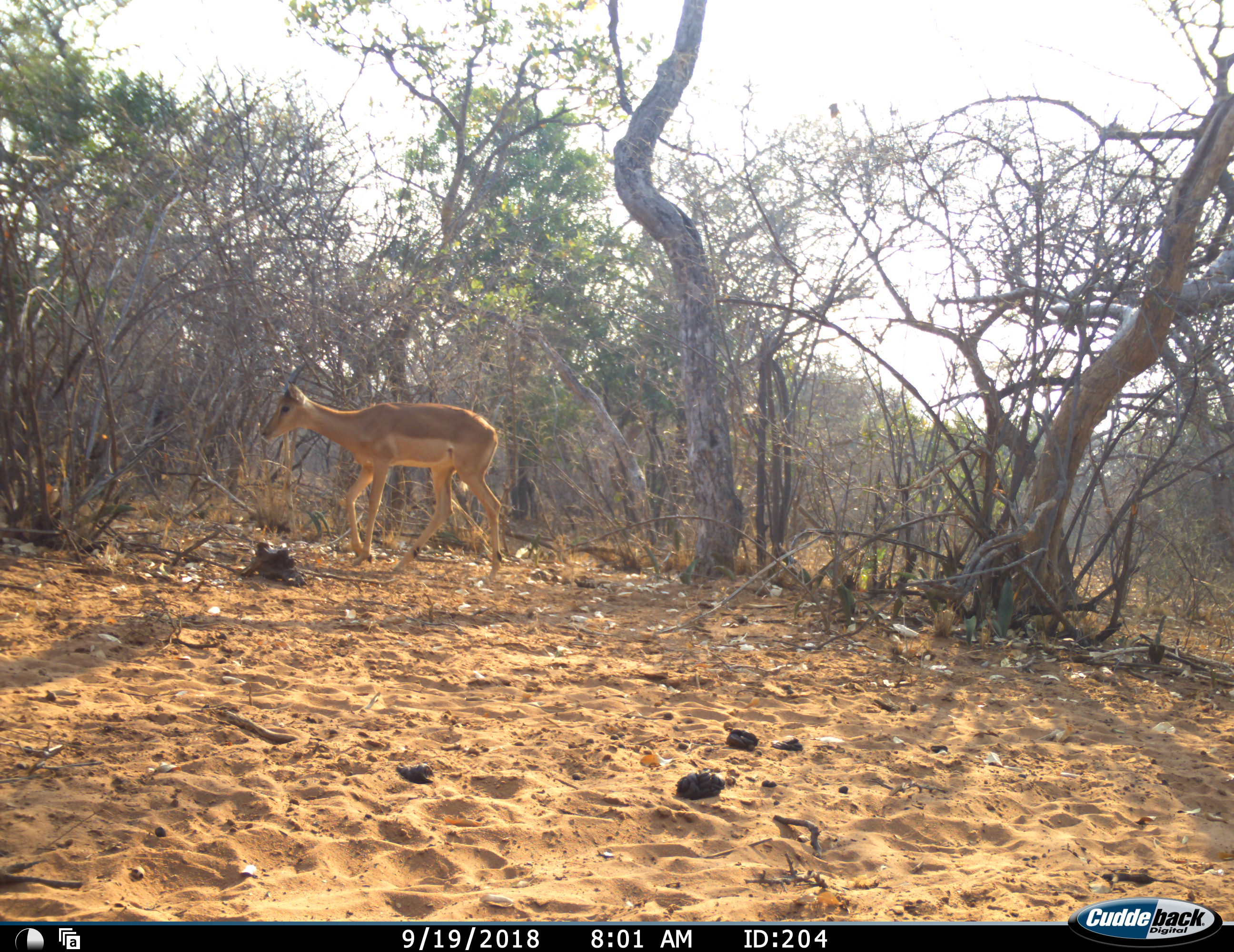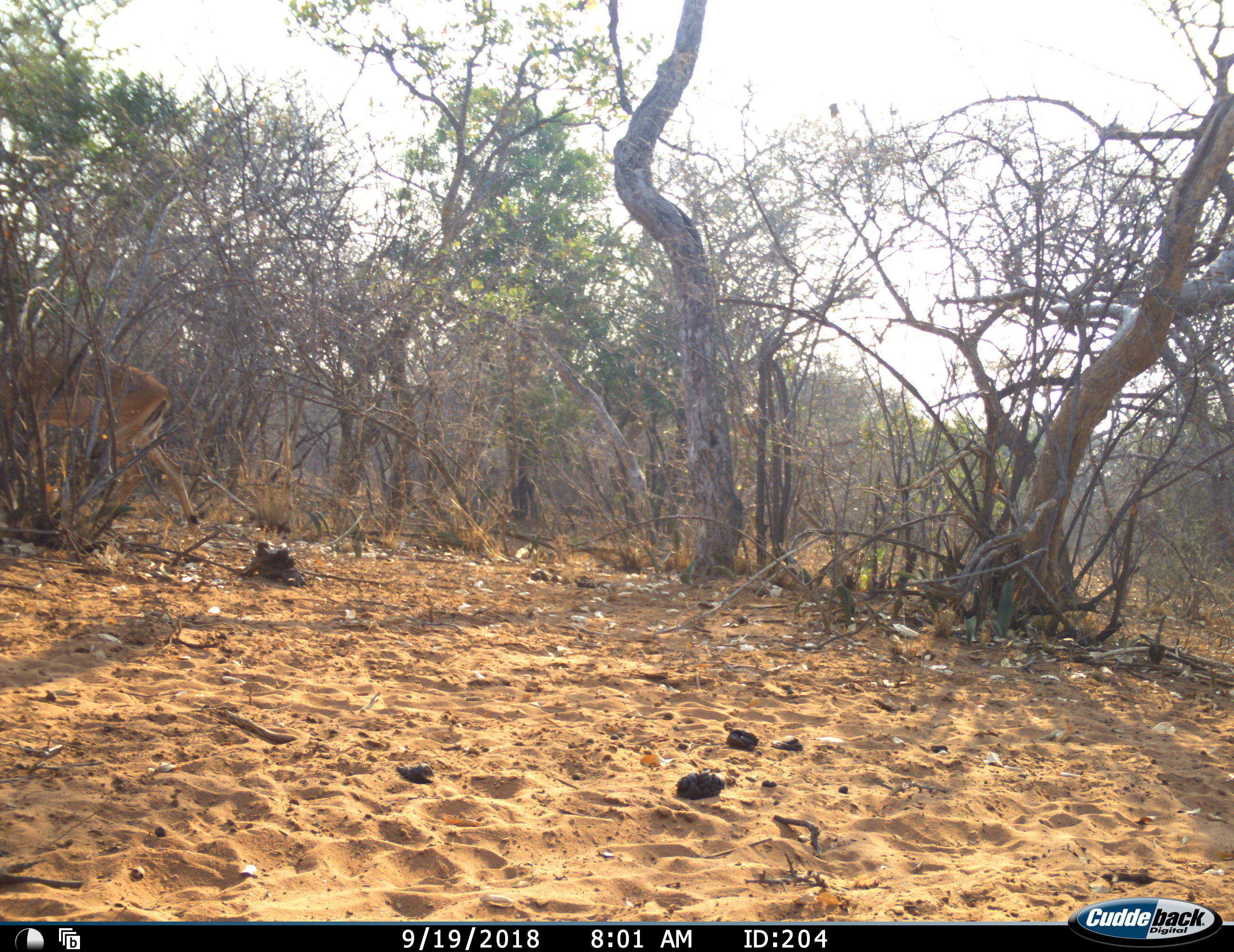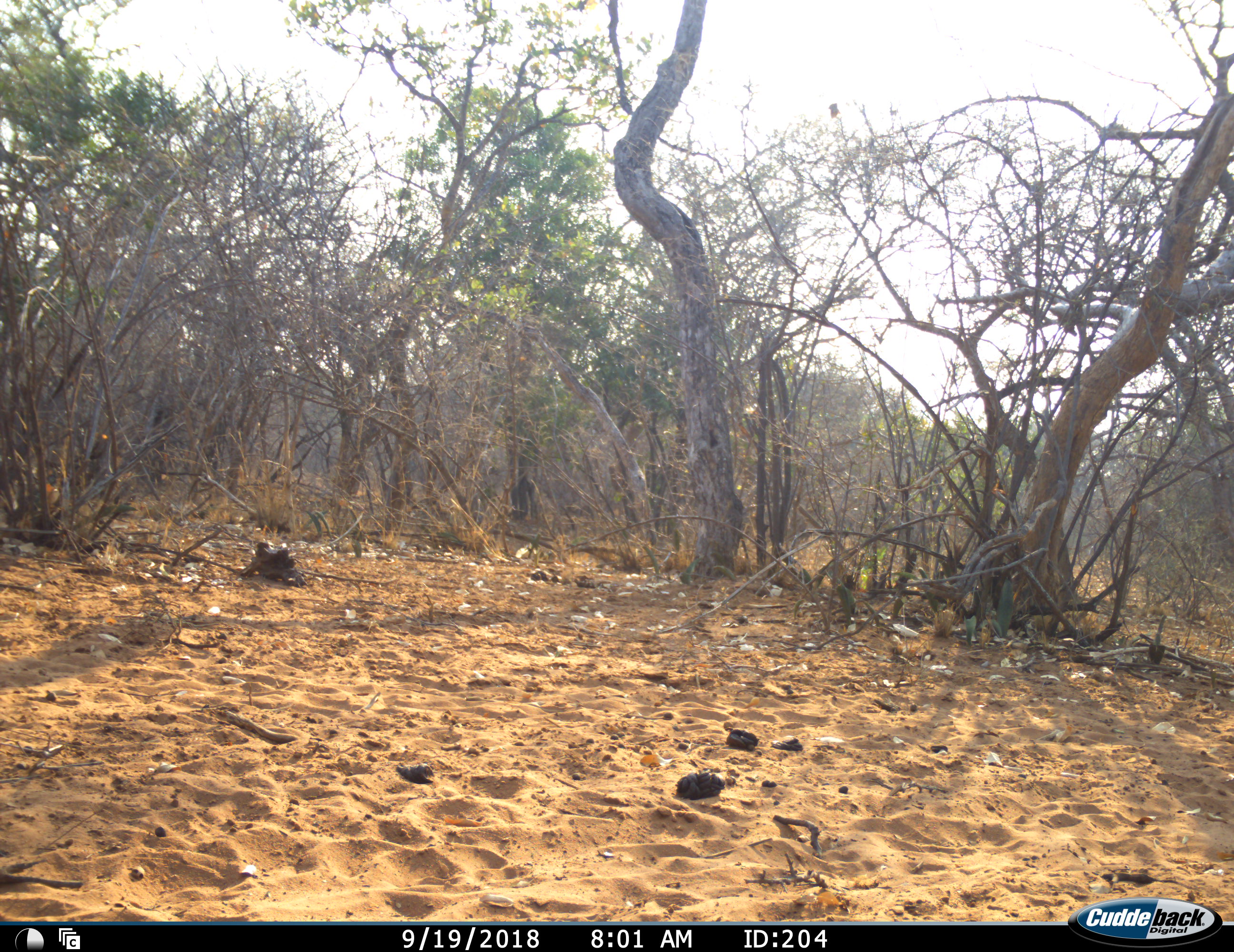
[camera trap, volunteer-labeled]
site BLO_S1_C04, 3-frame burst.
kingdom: Animalia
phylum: Chordata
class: Mammalia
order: Artiodactyla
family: Bovidae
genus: Aepyceros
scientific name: Aepyceros melampus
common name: impala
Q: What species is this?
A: Impala (Aepyceros melampus).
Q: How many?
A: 1.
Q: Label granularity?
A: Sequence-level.